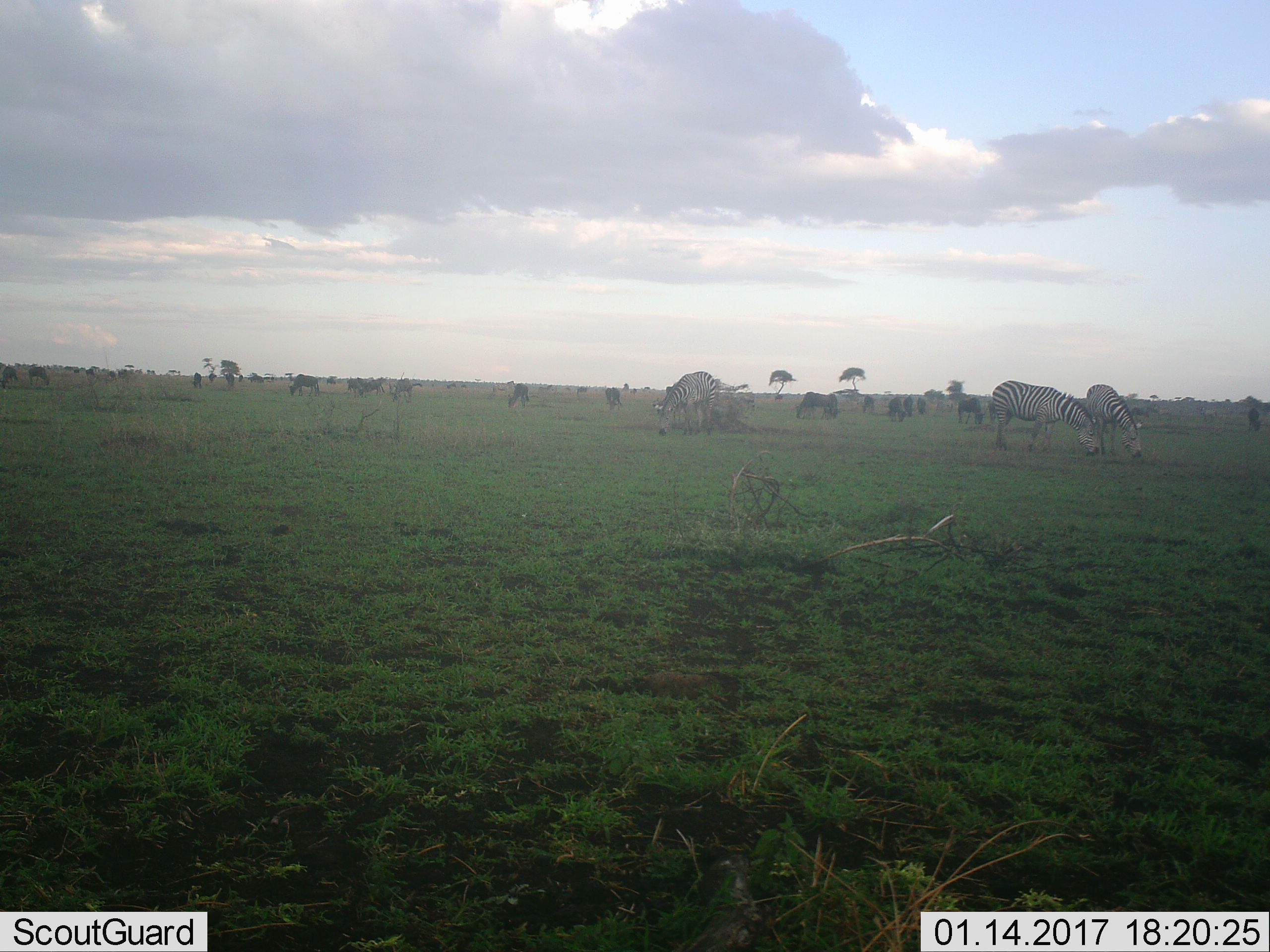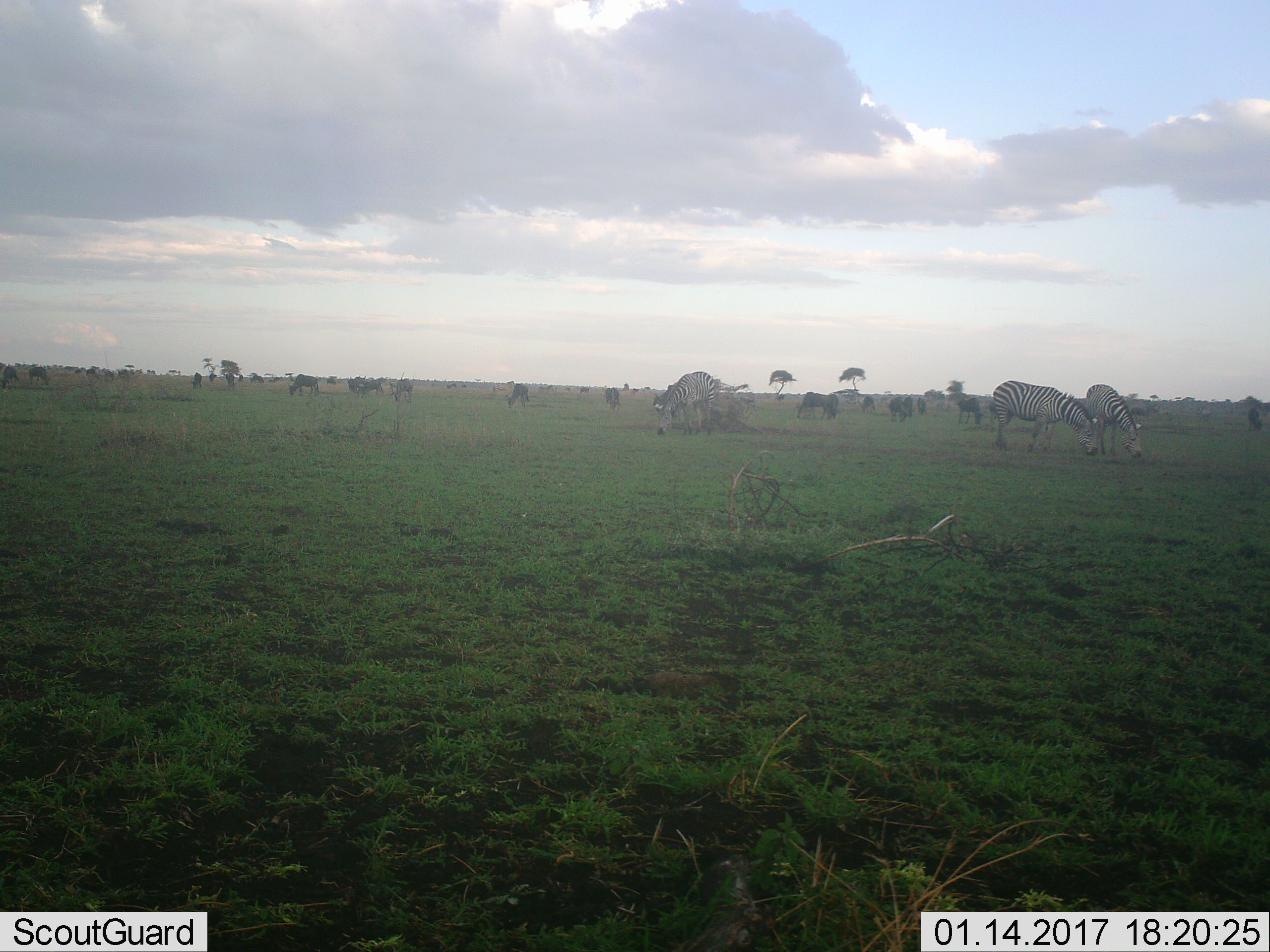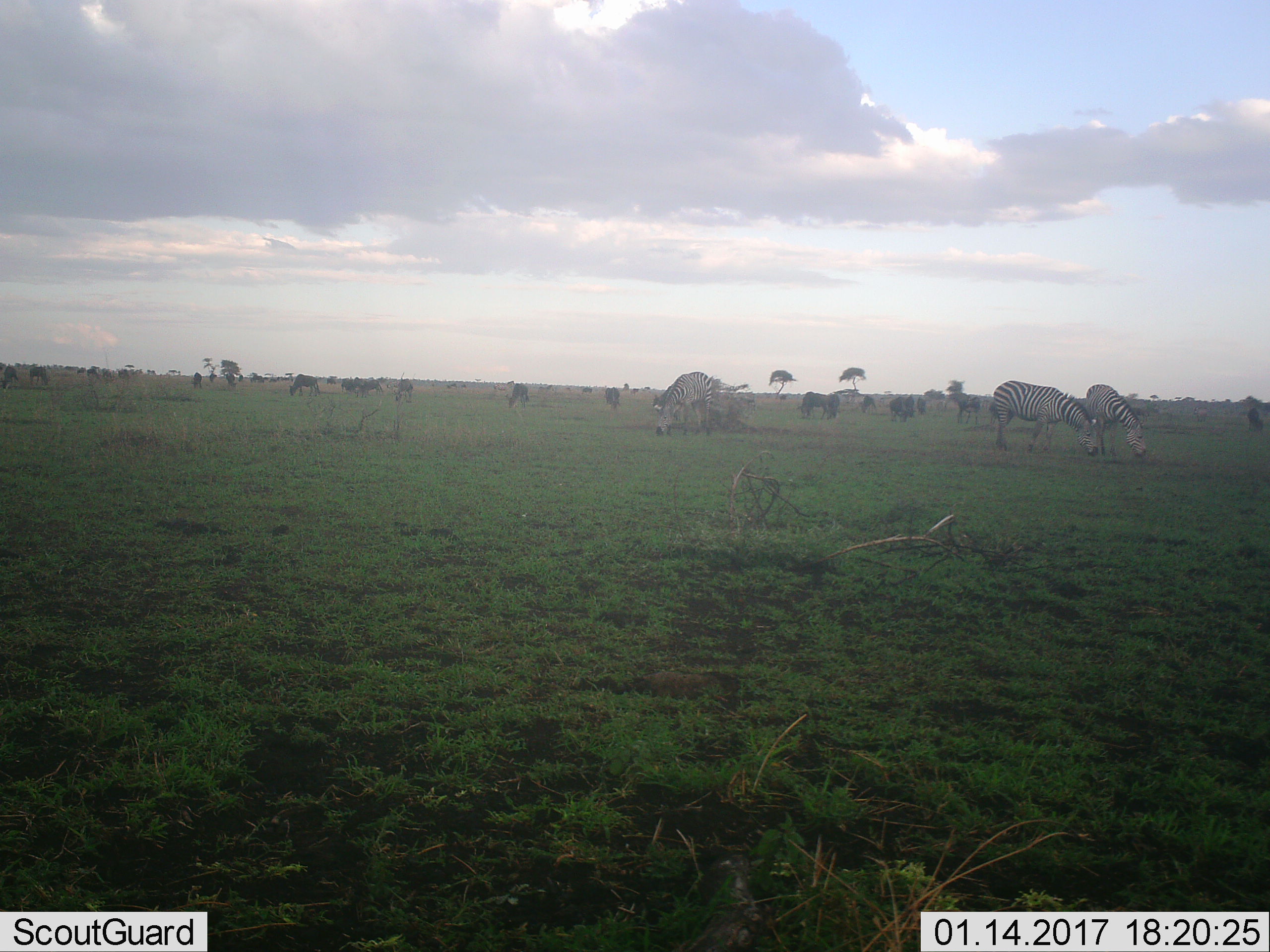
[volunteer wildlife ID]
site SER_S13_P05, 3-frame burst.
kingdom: Animalia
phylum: Chordata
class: Mammalia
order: Perissodactyla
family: Equidae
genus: Equus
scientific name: Equus quagga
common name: plains zebra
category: zebraplains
Zebraplains (plains zebra) (Equus quagga), count 4. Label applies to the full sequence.